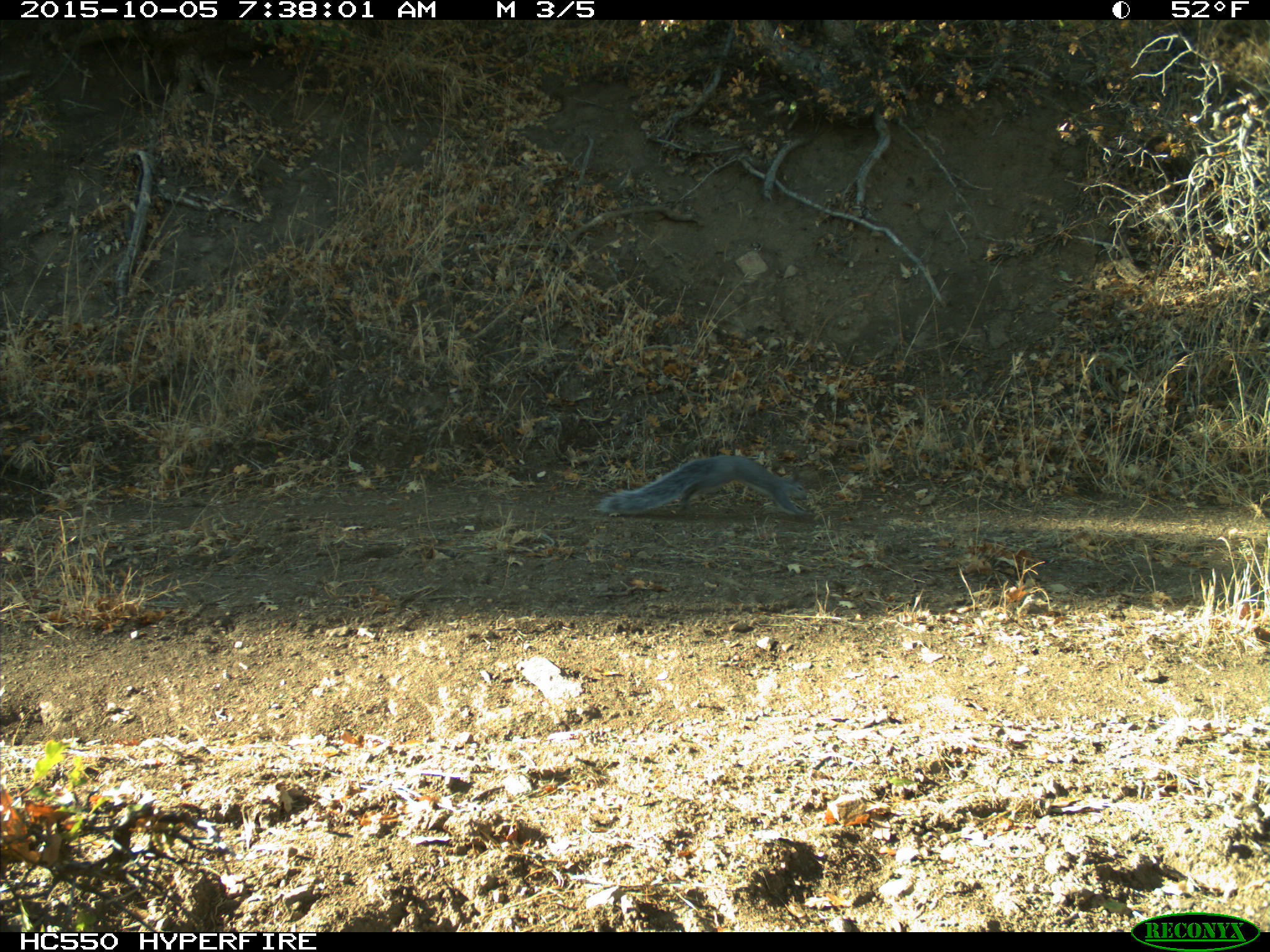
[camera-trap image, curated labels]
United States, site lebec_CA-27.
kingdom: Animalia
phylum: Chordata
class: Mammalia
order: Rodentia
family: Sciuridae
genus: Sciurus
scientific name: Sciurus carolinensis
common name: eastern gray squirrel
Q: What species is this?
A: Sciurus carolinensis (eastern gray squirrel).